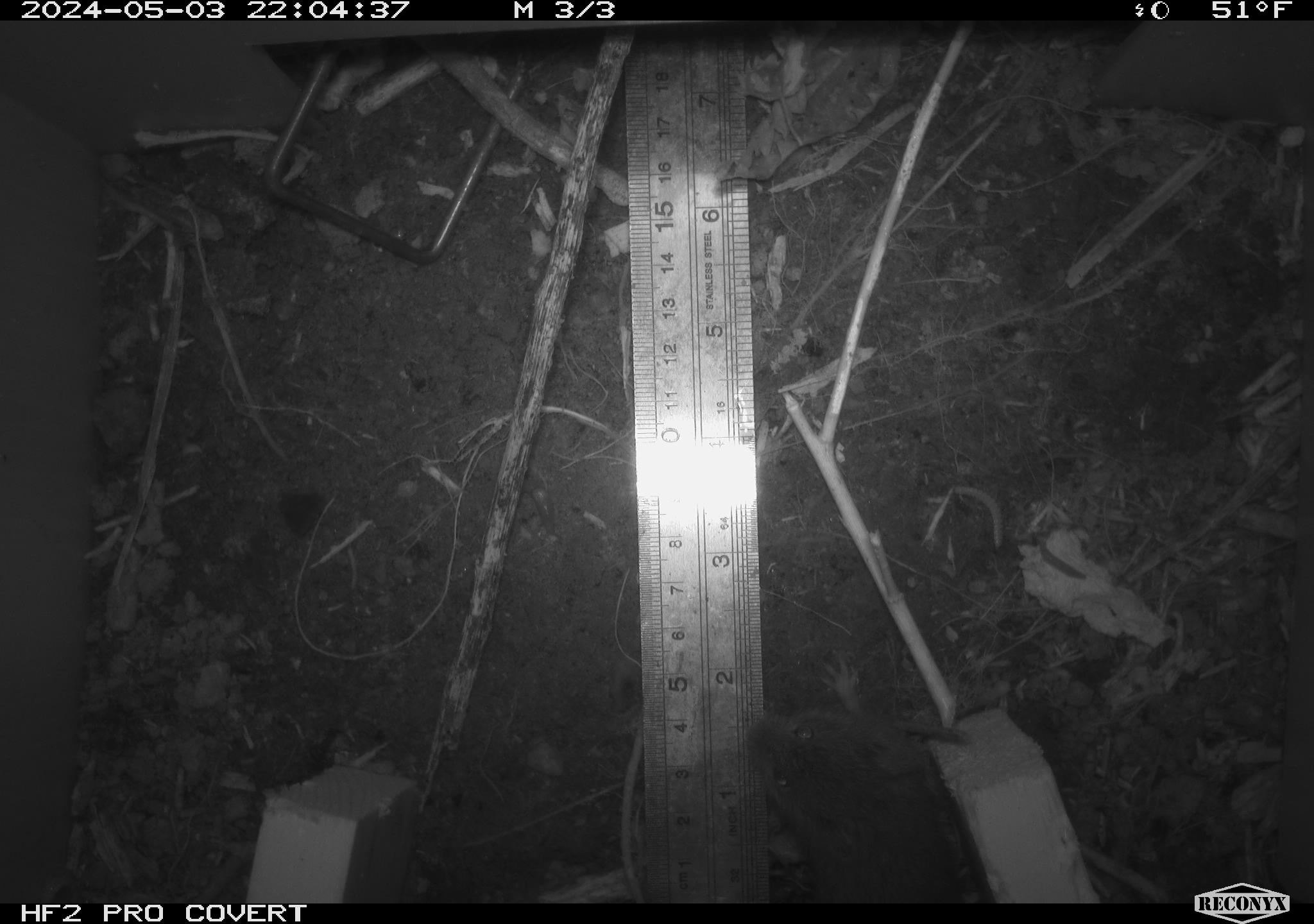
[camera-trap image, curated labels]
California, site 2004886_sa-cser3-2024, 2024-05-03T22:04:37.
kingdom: Animalia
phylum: Chordata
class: Mammalia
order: Rodentia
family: Cricetidae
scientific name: Cricetidae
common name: hamsters, voles, lemmings, and allies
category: cricetidae family